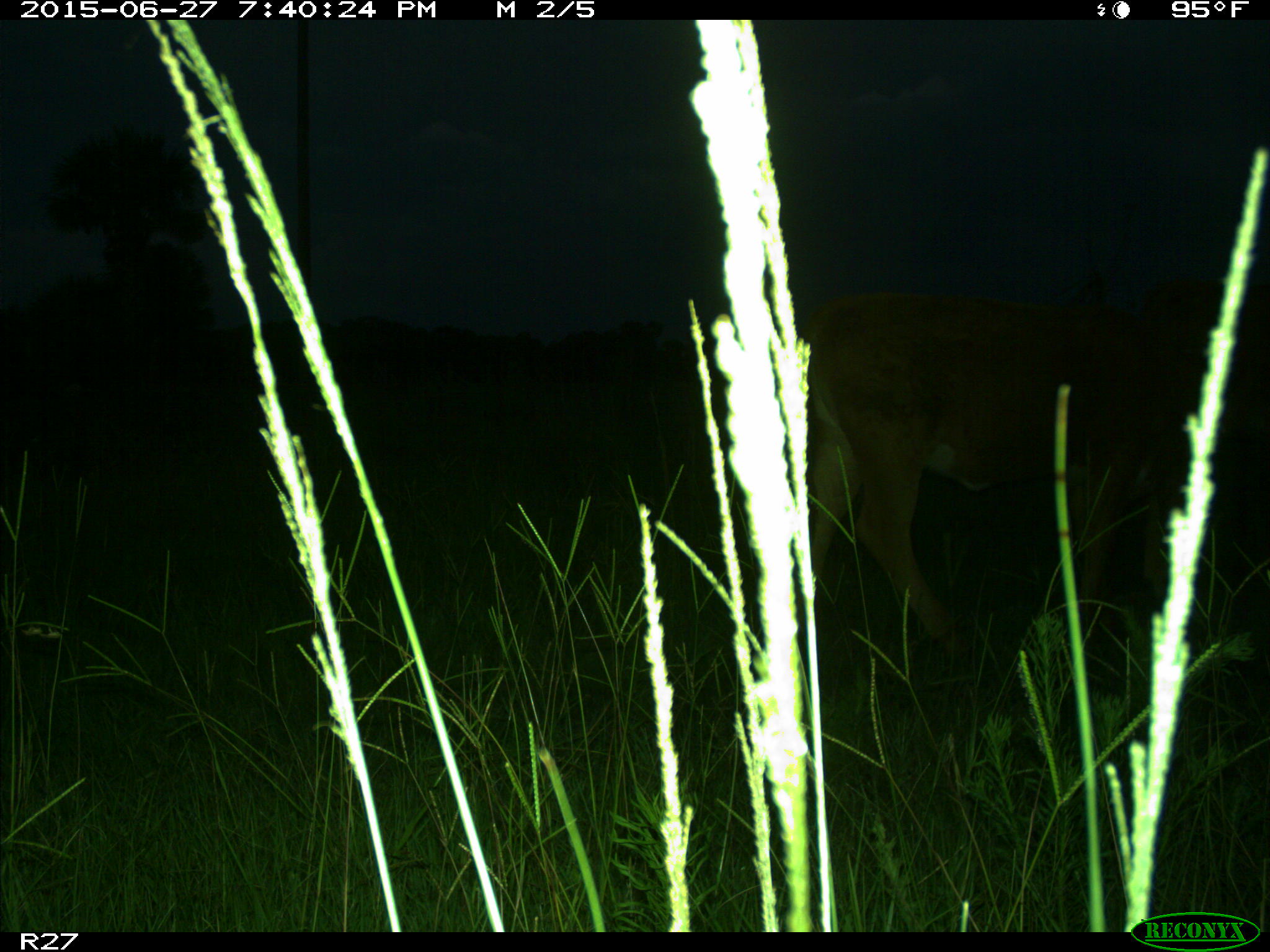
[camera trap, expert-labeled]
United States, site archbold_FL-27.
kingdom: Animalia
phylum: Chordata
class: Mammalia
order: Artiodactyla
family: Bovidae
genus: Bos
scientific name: Bos taurus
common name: domestic cow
Bos taurus (domestic cow).